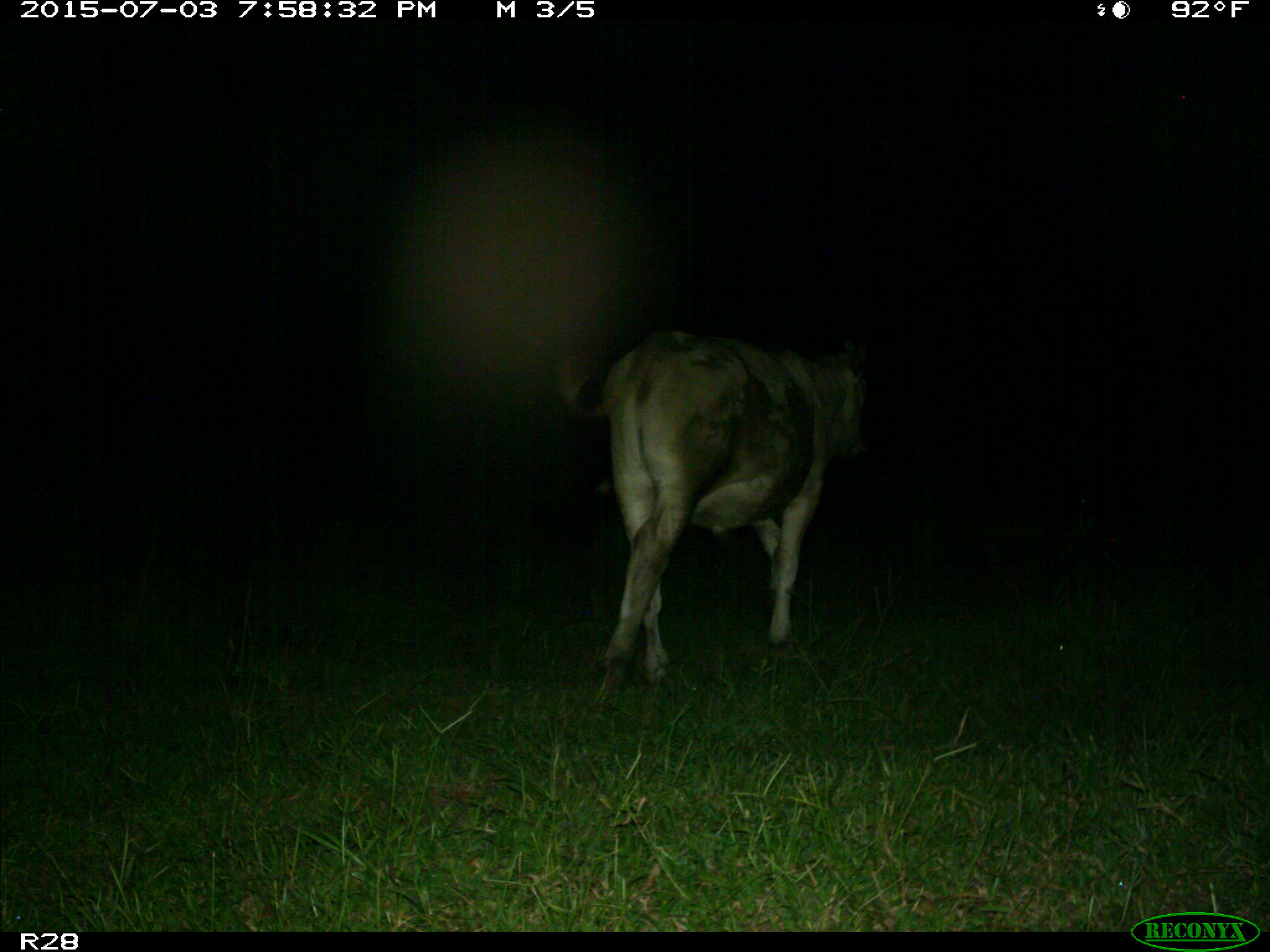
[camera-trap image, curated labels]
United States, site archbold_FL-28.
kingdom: Animalia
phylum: Chordata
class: Mammalia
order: Artiodactyla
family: Bovidae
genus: Bos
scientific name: Bos taurus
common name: domestic cow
Bos taurus (domestic cow).